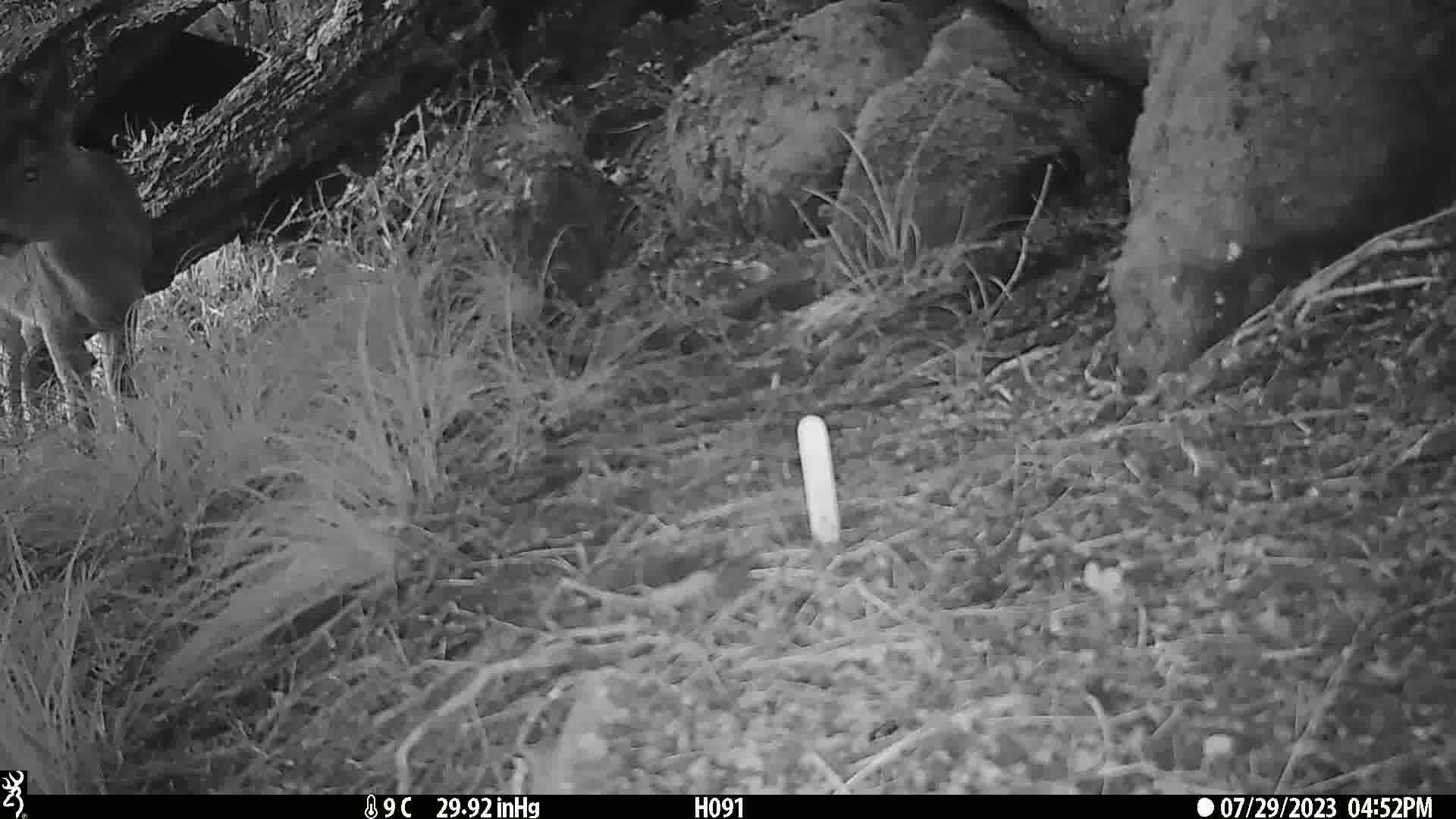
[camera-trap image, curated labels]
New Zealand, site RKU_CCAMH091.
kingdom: Animalia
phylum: Chordata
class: Mammalia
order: Artiodactyla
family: Cervidae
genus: Odocoileus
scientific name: Odocoileus virginianus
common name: white-tailed deer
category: white tailed deer